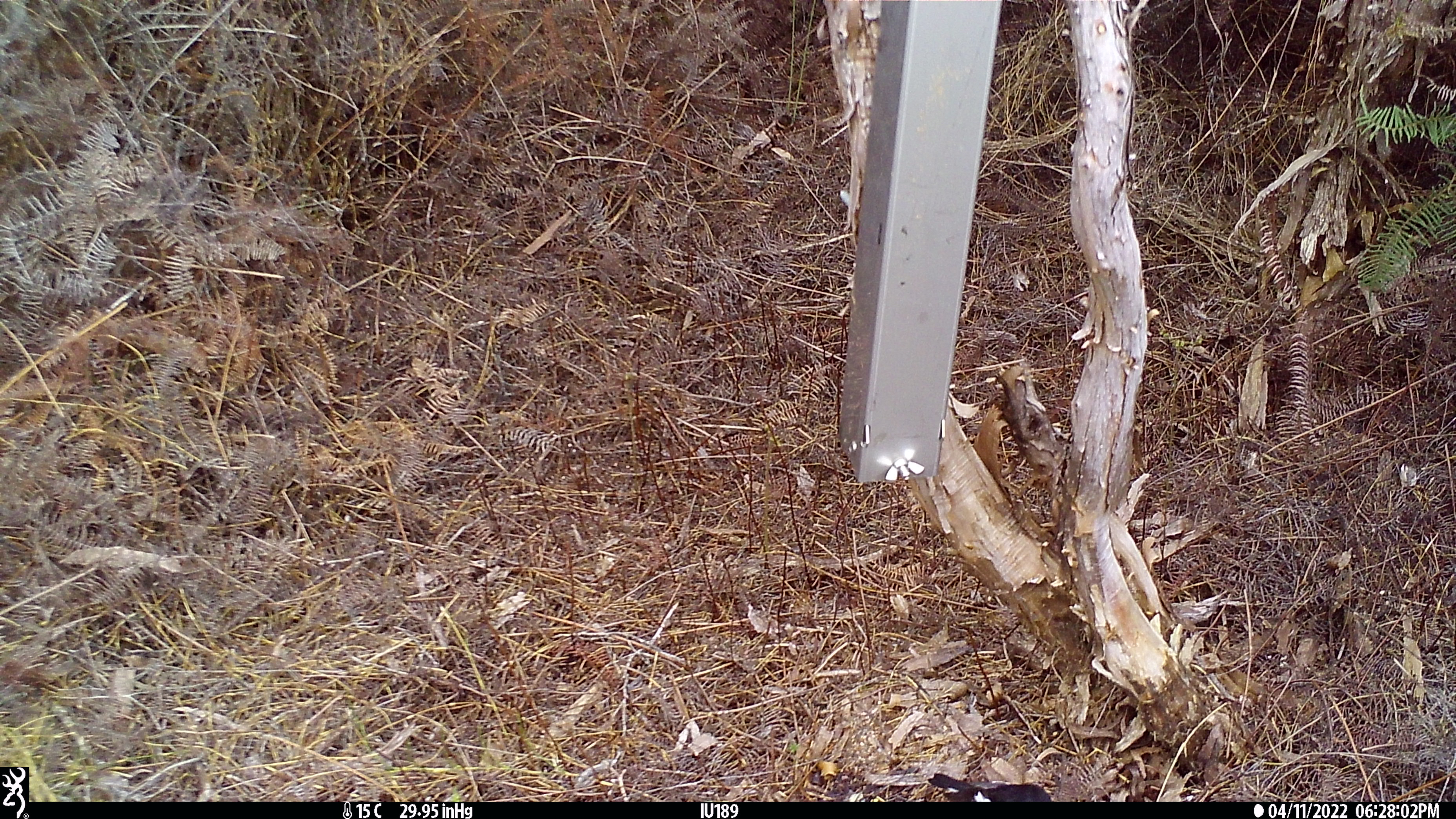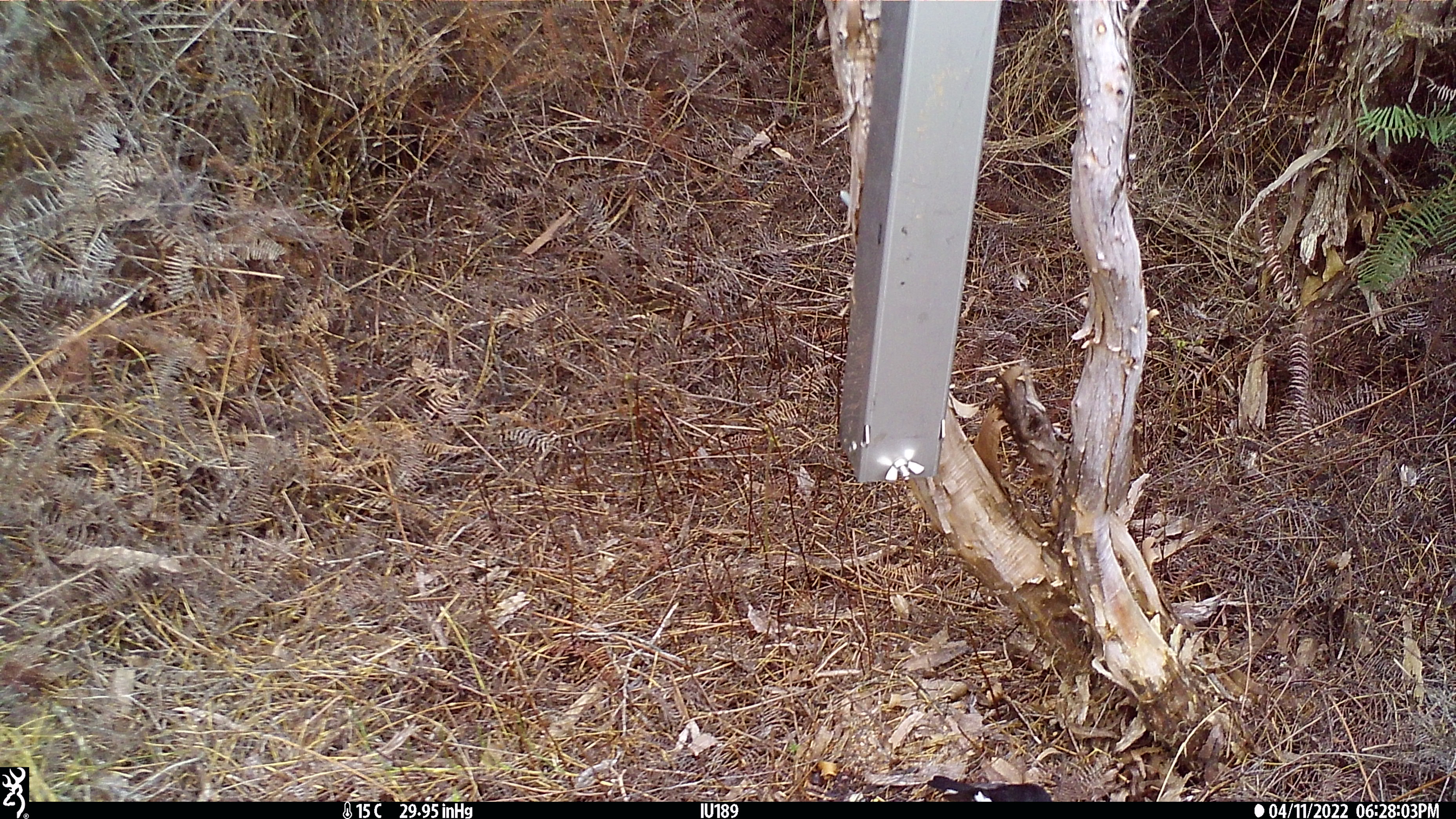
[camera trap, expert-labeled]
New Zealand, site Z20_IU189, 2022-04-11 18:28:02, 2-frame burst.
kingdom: Animalia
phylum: Chordata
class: Aves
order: Passeriformes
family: Petroicidae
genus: Petroica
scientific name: Petroica macrocephala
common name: tomtit